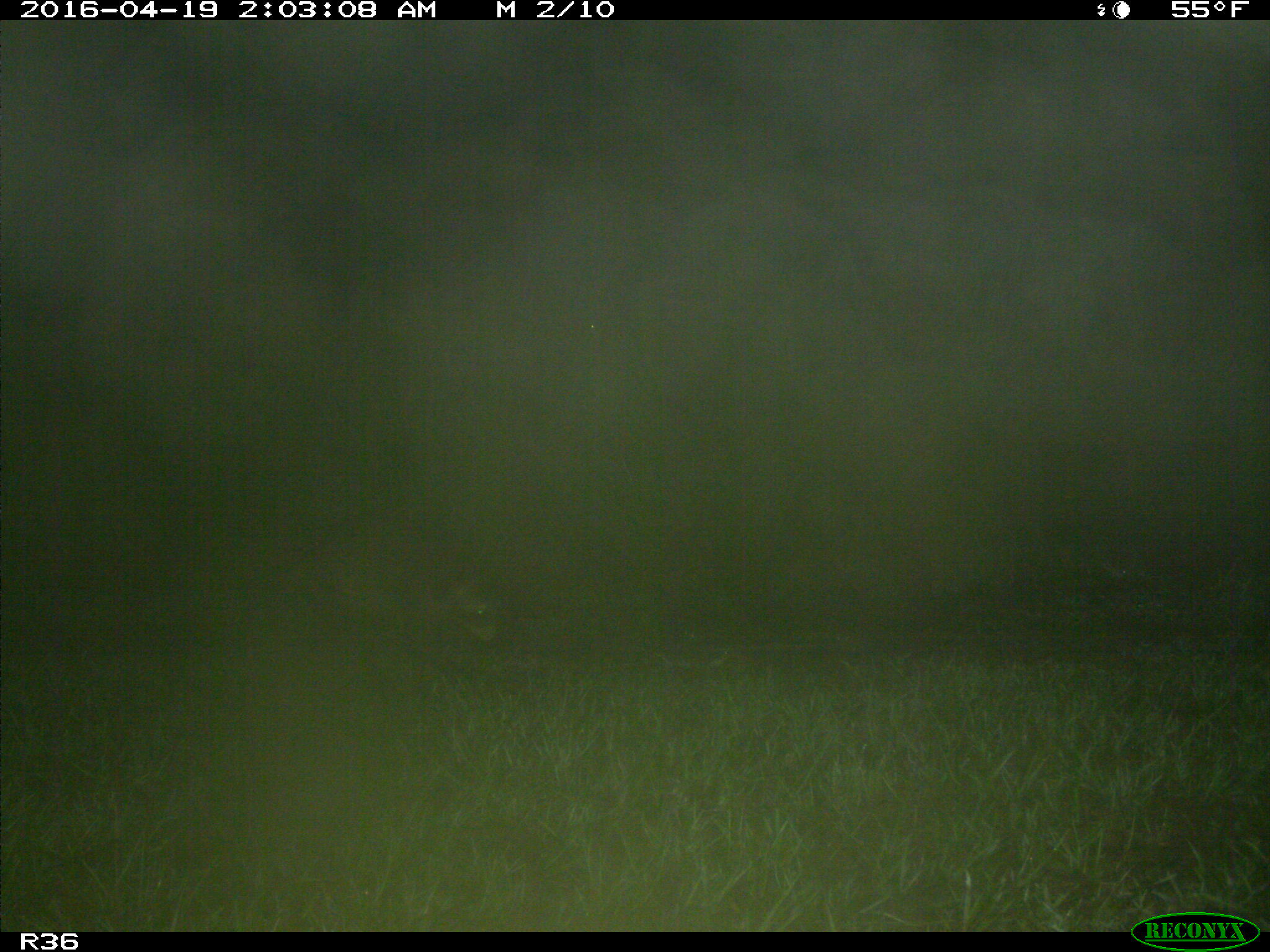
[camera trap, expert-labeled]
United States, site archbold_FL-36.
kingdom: Animalia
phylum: Chordata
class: Mammalia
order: Carnivora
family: Procyonidae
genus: Procyon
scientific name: Procyon lotor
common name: common raccoon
Procyon lotor (common raccoon).